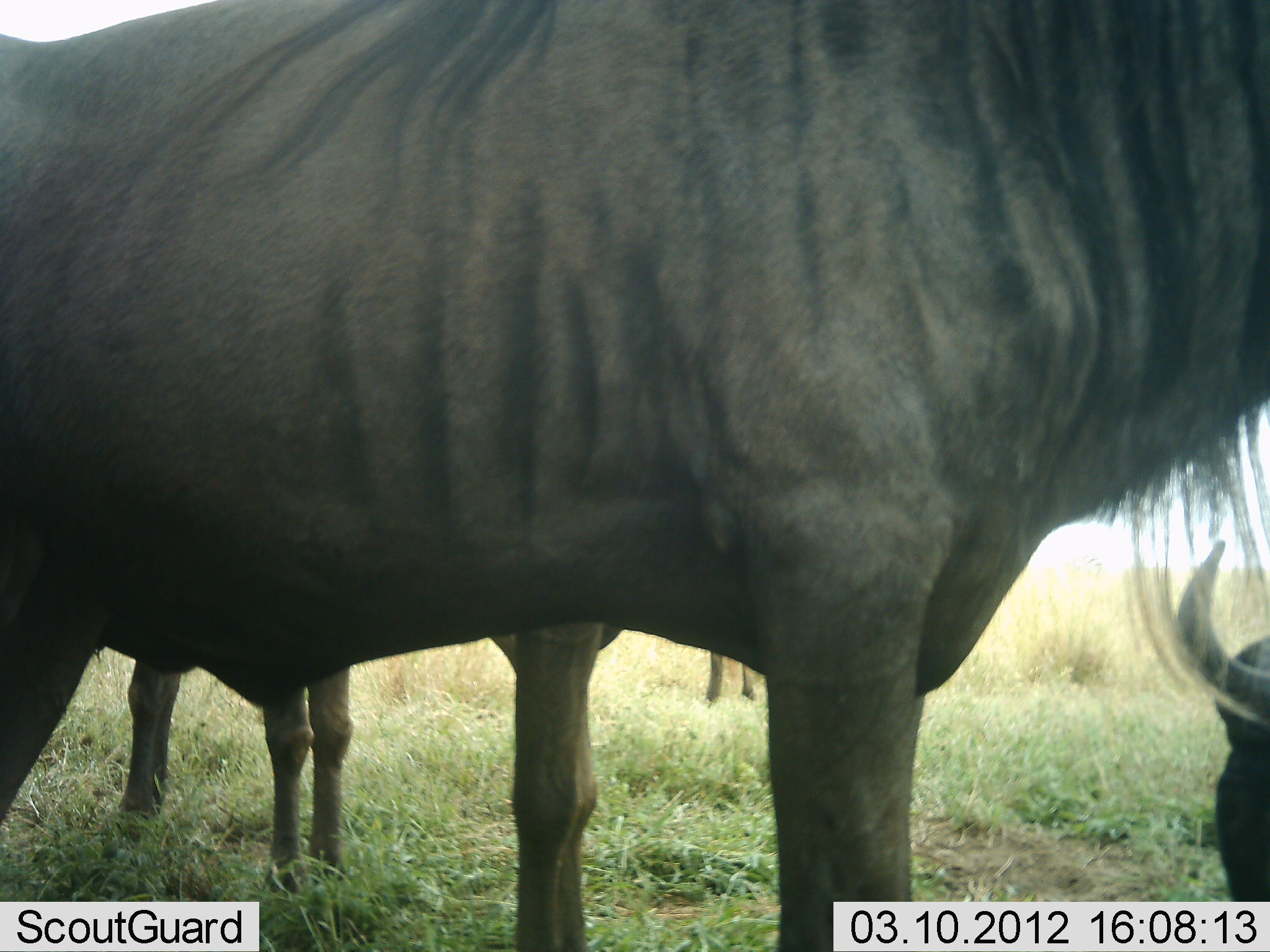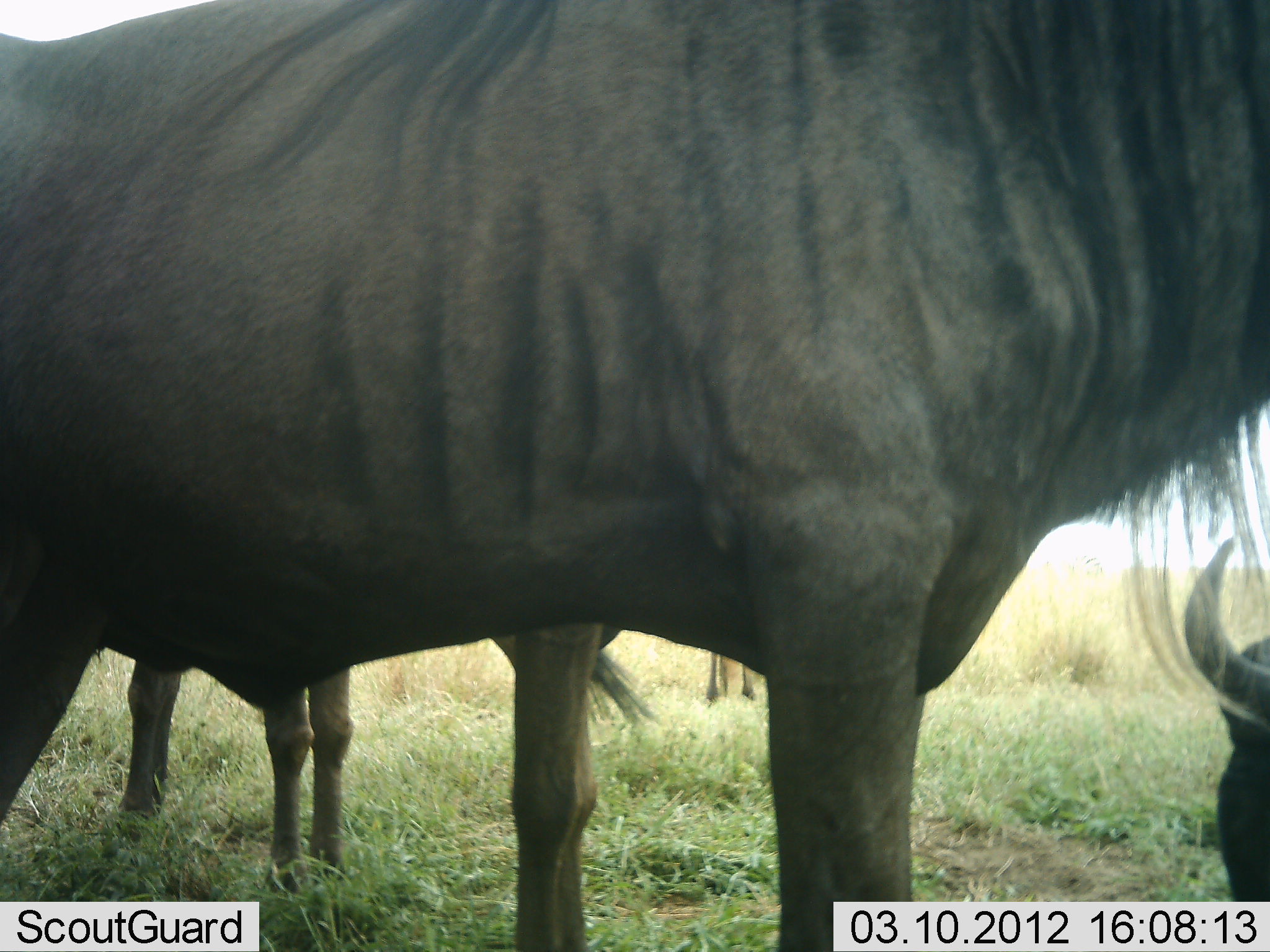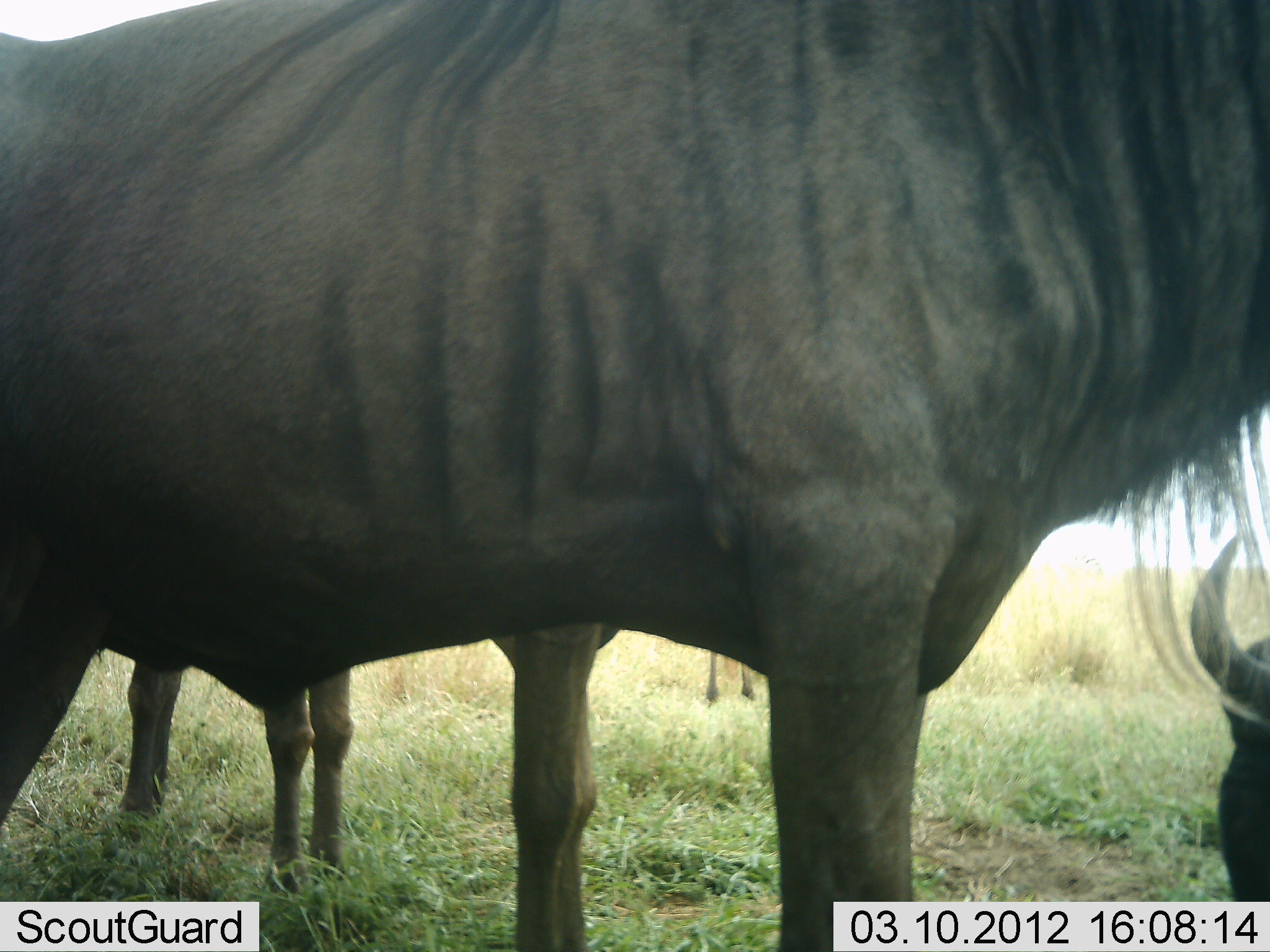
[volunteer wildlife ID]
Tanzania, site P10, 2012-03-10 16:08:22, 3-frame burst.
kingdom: Animalia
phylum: Chordata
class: Mammalia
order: Artiodactyla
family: Bovidae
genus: Connochaetes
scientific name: Connochaetes taurinus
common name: blue wildebeest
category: wildebeest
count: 4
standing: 88%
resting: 47%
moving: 0%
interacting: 0%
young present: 12%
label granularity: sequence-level